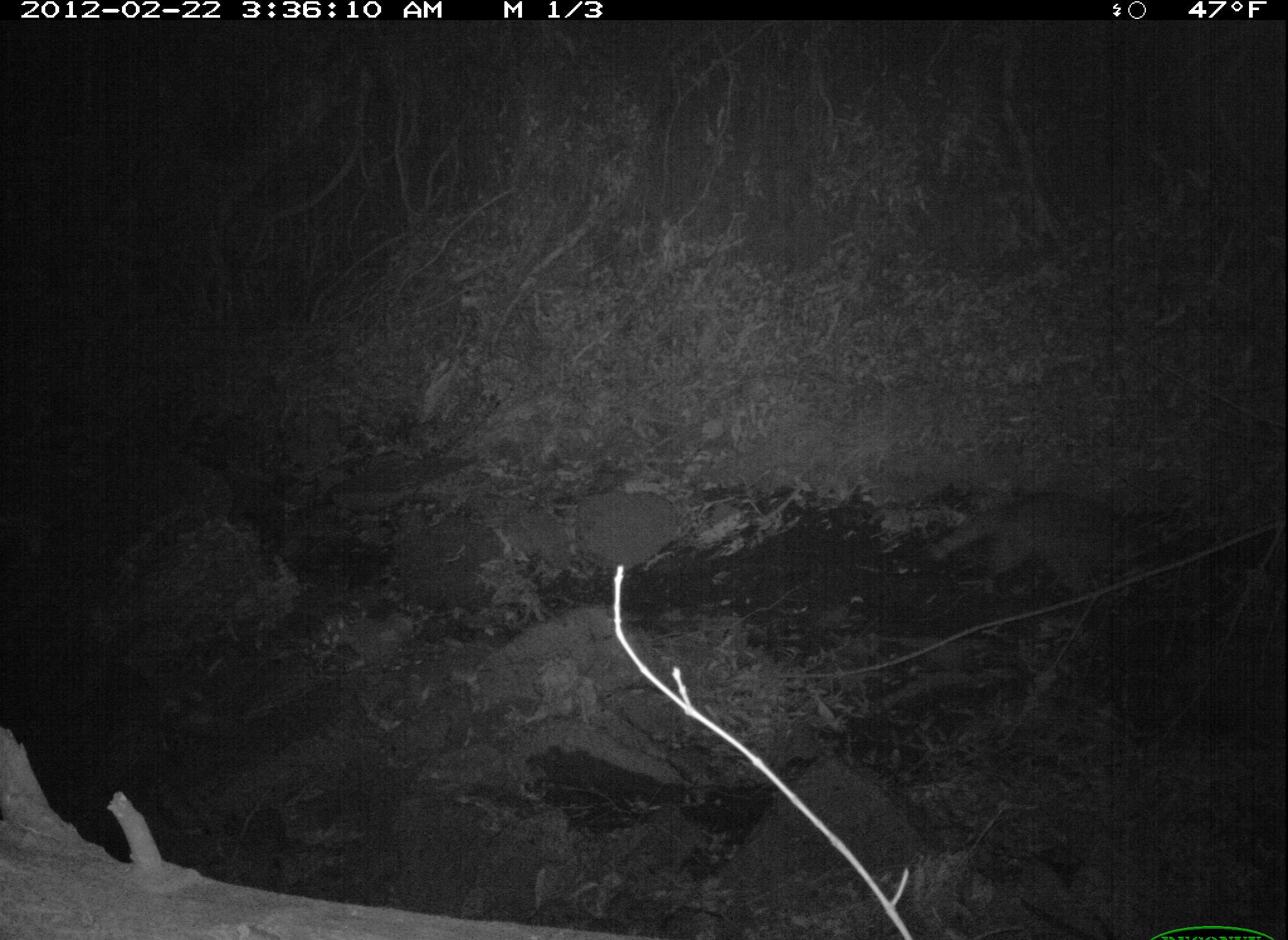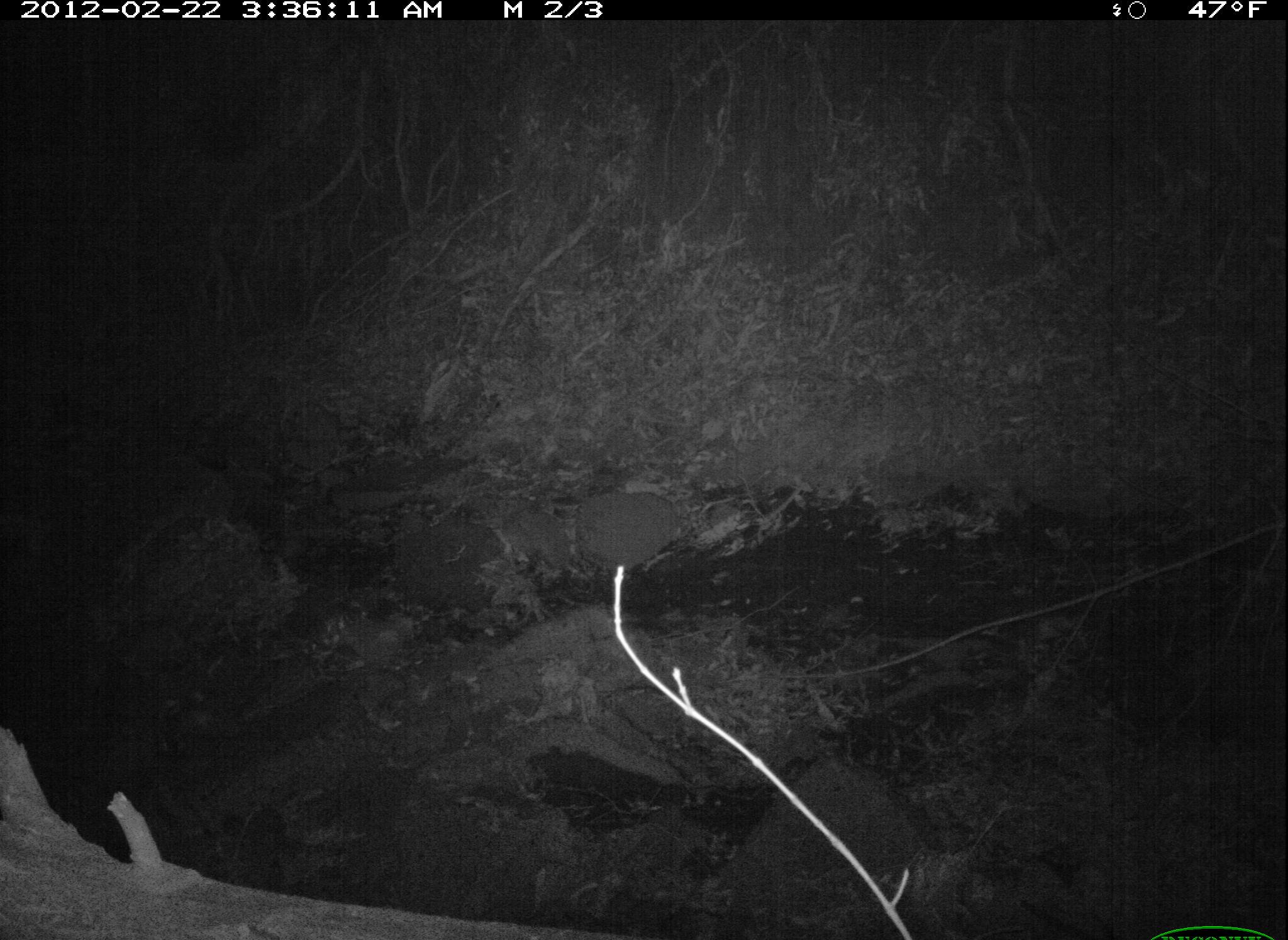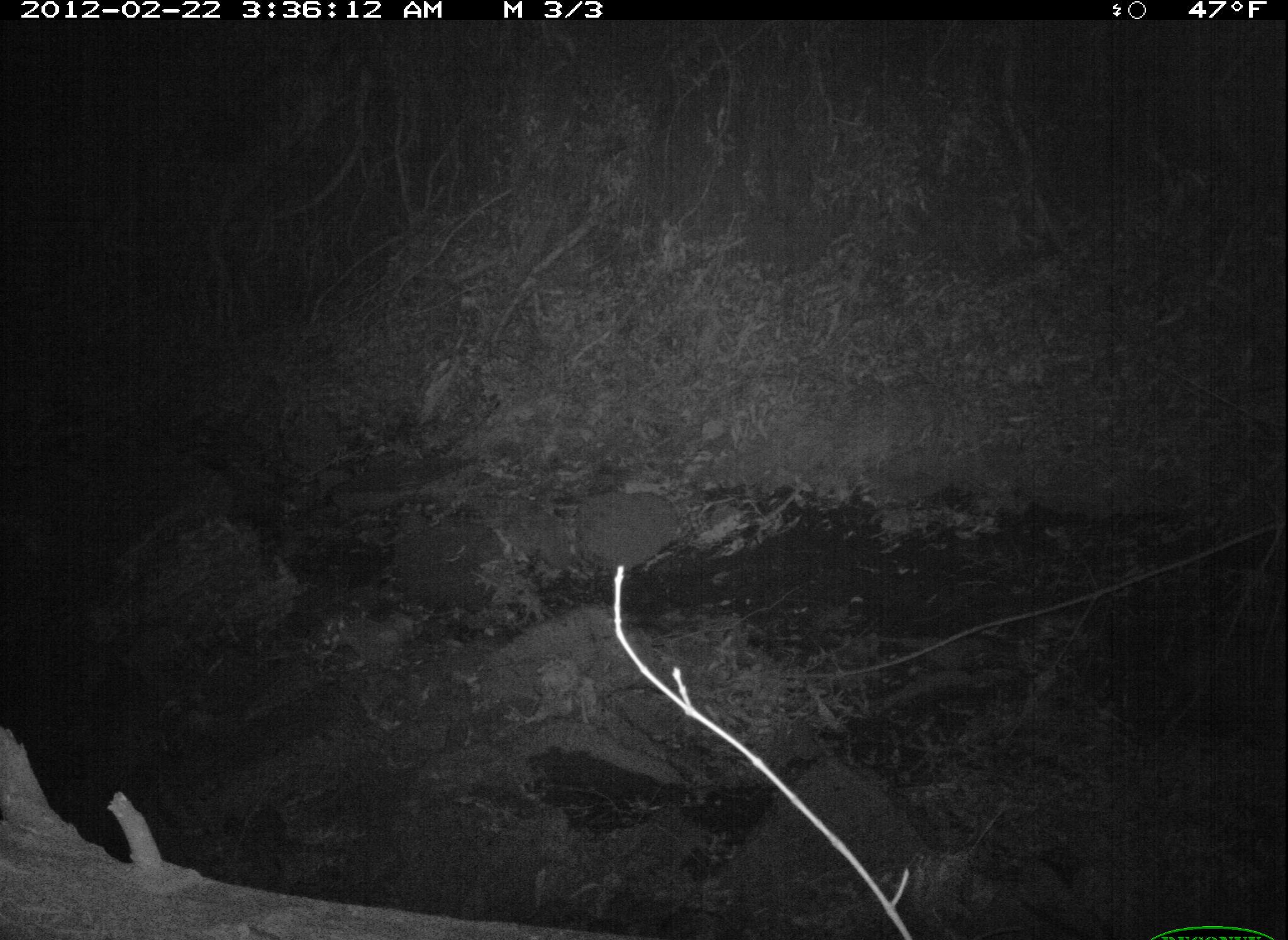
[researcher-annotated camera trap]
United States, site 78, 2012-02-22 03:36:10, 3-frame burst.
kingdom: Animalia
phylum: Chordata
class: Mammalia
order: Carnivora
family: Procyonidae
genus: Procyon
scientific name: Procyon lotor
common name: raccoon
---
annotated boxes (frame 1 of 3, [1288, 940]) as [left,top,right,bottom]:
raccoon: [924,474,1182,623]